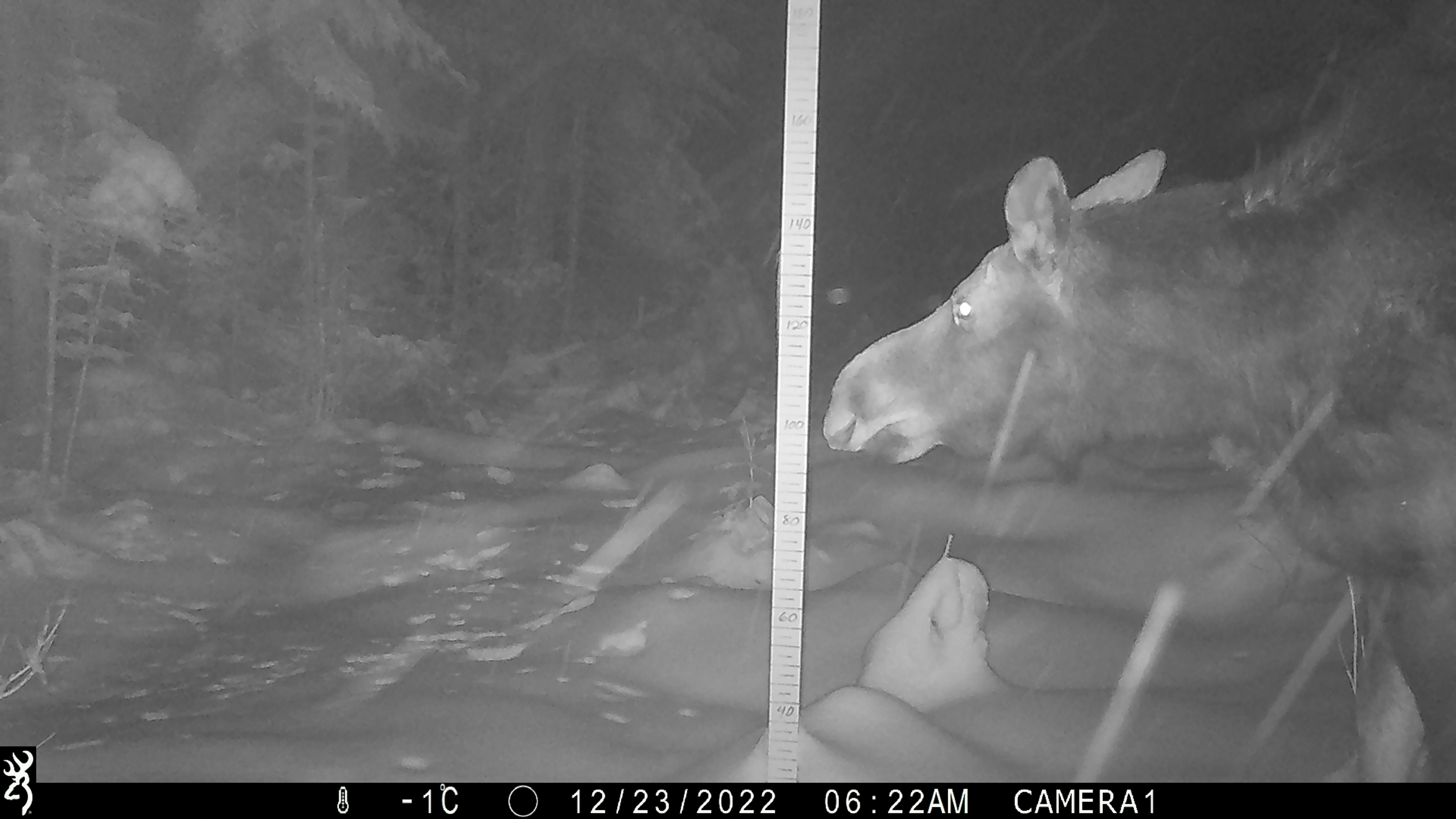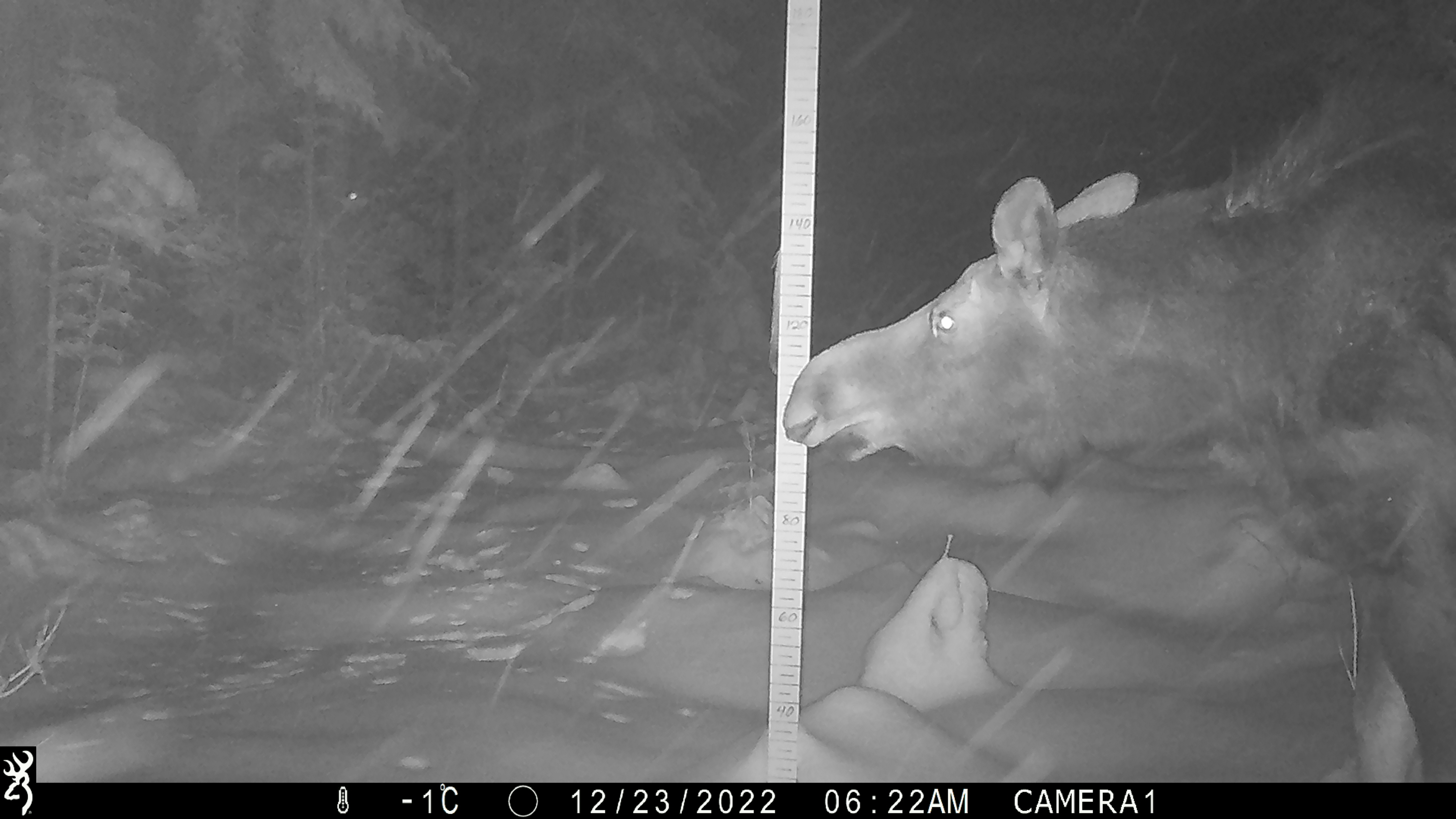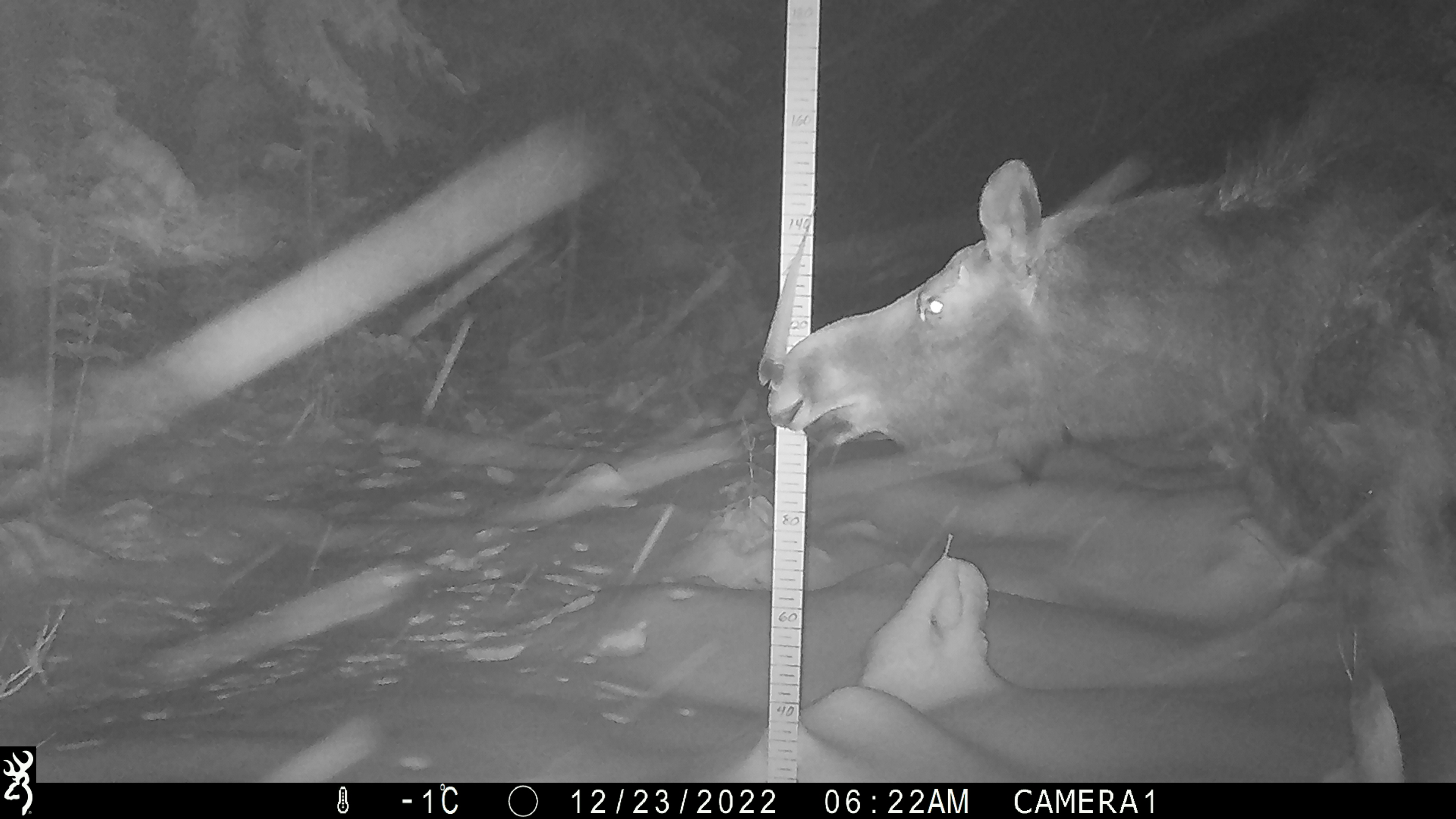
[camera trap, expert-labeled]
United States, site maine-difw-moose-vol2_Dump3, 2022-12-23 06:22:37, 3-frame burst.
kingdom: Animalia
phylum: Chordata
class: Mammalia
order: Artiodactyla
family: Cervidae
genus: Alces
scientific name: Alces alces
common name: moose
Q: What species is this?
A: Moose (Alces alces).